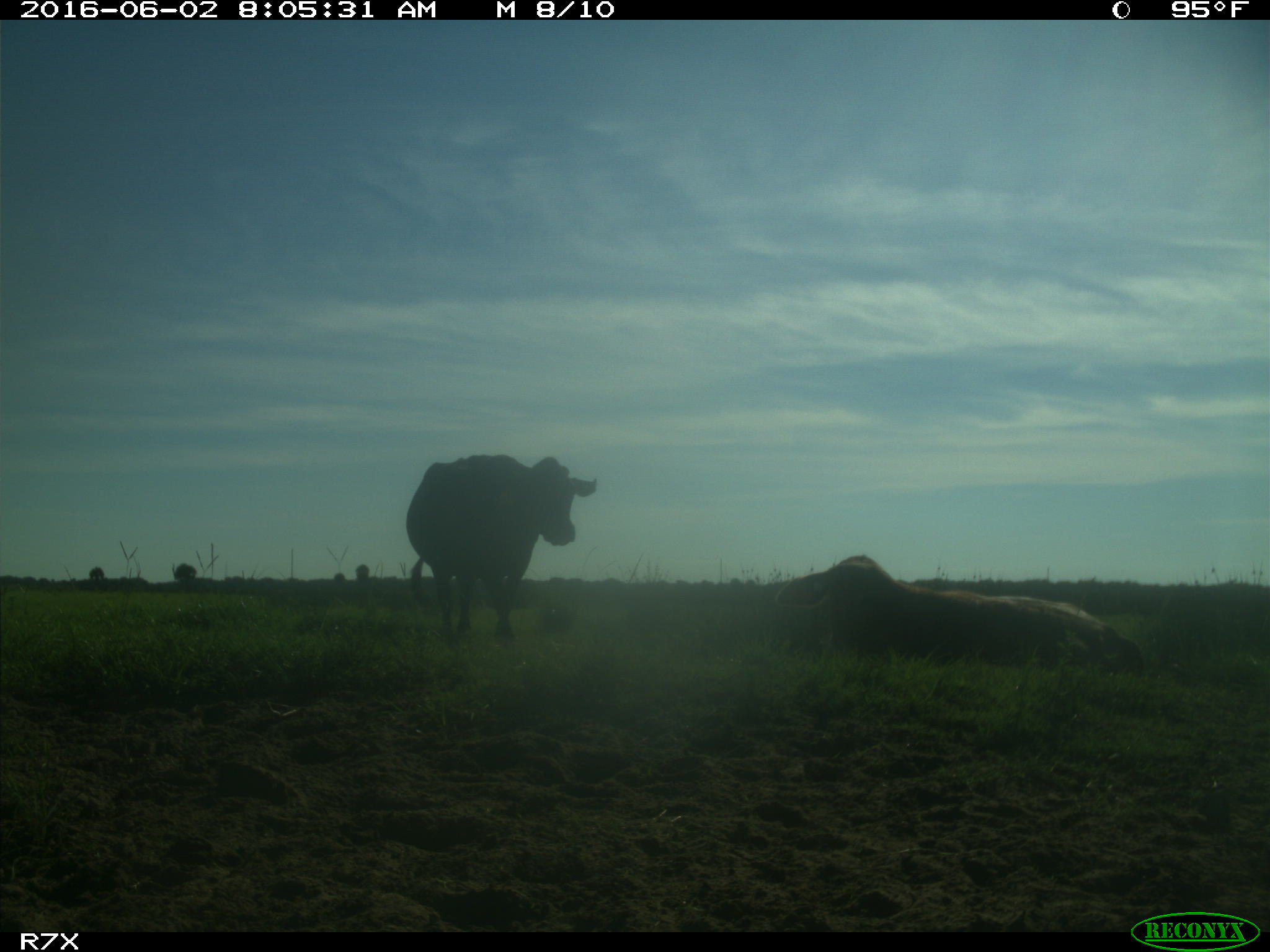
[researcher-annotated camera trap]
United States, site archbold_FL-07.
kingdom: Animalia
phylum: Chordata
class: Mammalia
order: Artiodactyla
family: Bovidae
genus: Bos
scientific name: Bos taurus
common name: domestic cow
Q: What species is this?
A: Bos taurus (domestic cow).